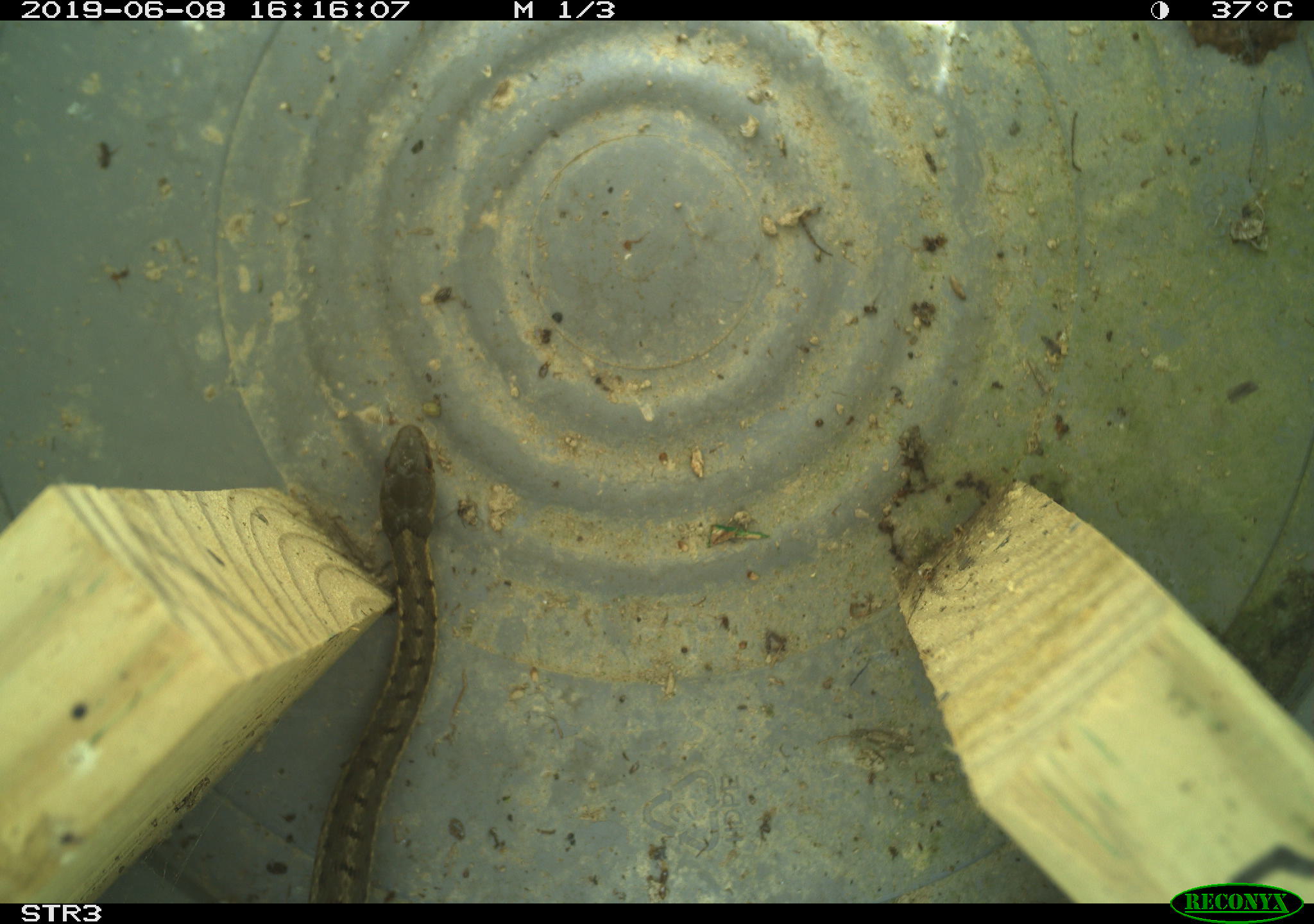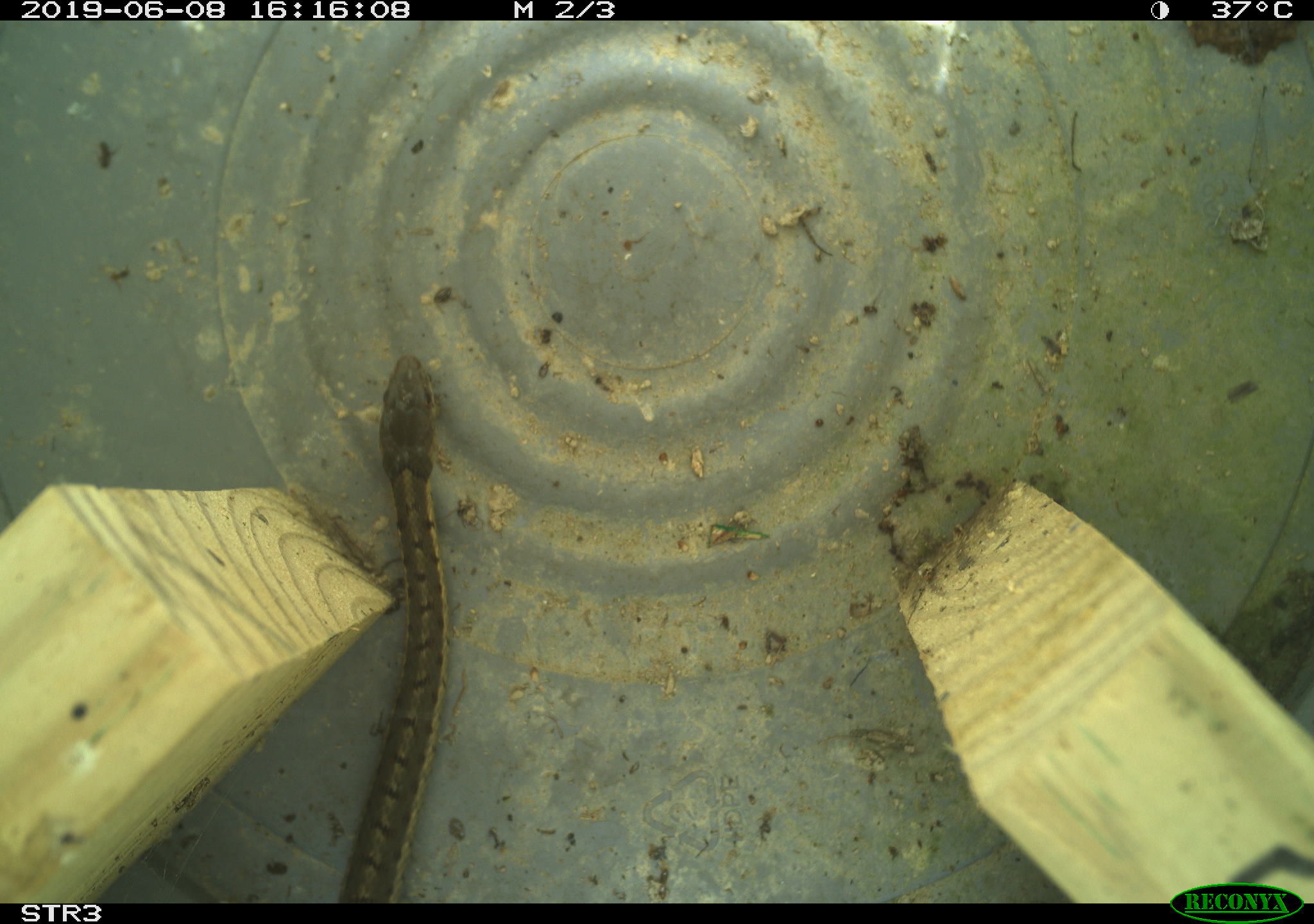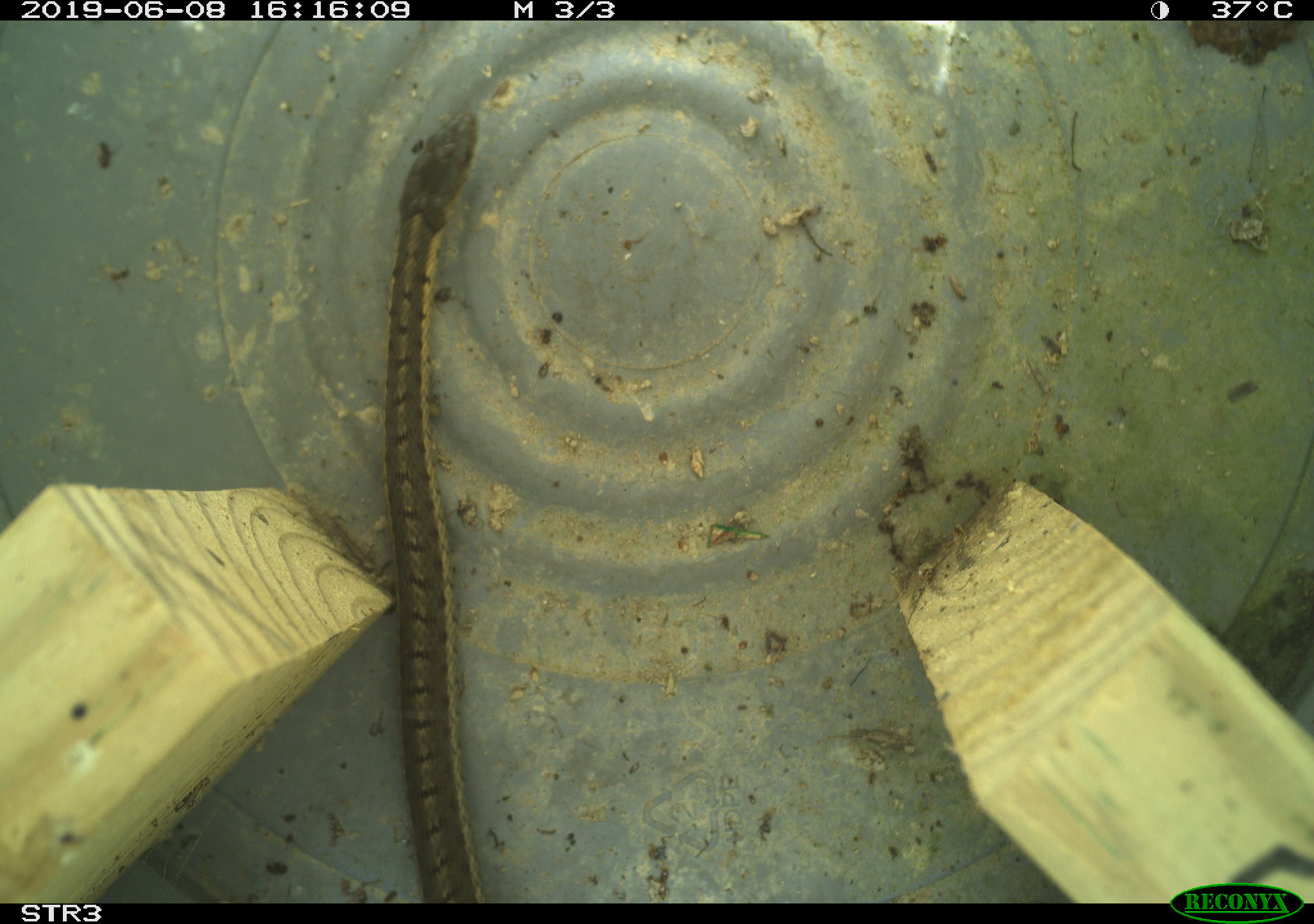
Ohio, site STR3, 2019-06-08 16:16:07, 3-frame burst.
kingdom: Animalia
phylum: Chordata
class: Reptilia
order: Squamata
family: Colubridae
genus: Thamnophis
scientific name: Thamnophis sirtalis sirtalis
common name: eastern gartersnake